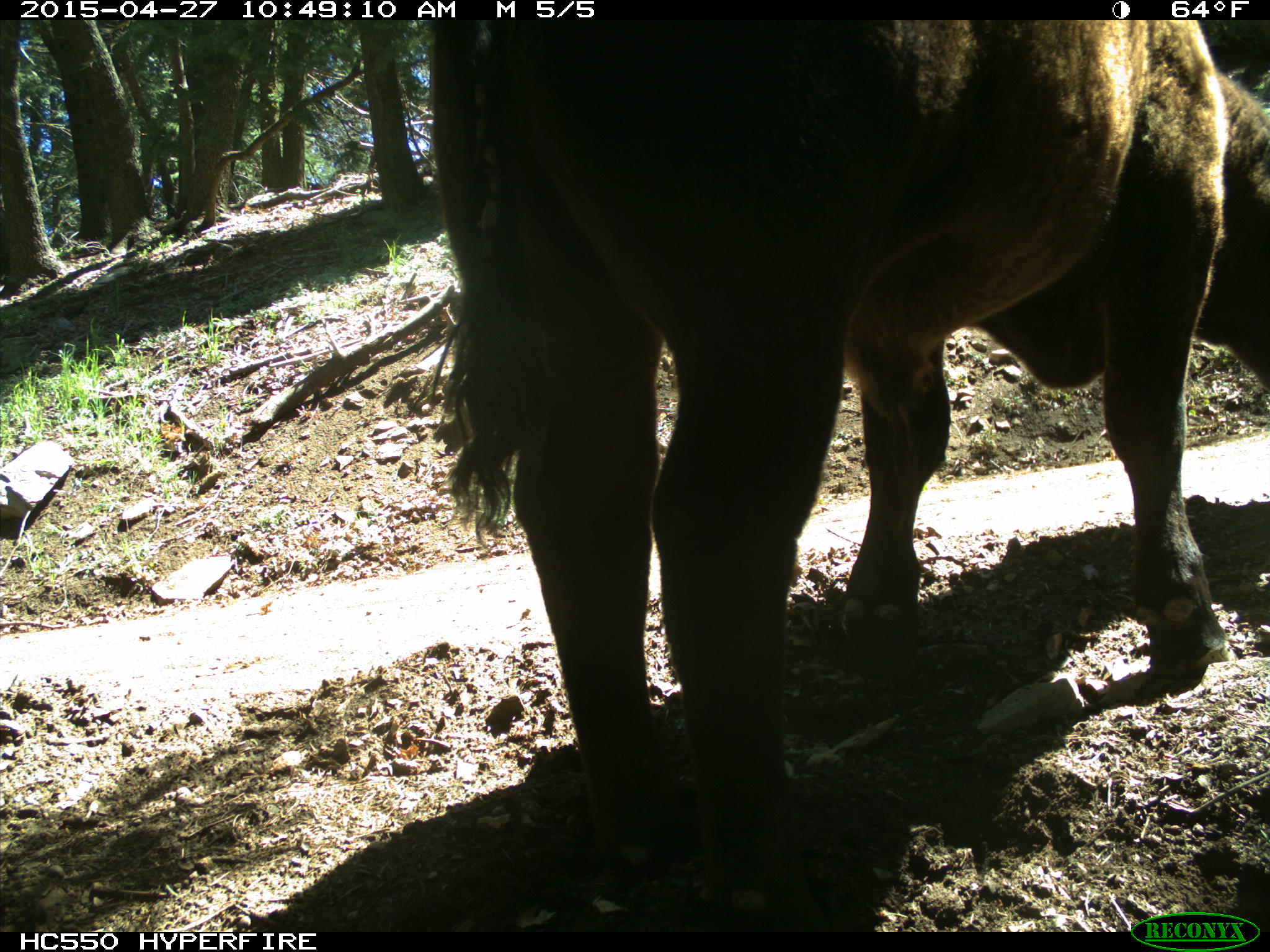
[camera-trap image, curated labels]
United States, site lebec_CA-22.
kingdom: Animalia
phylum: Chordata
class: Mammalia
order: Artiodactyla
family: Bovidae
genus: Bos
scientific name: Bos taurus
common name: domestic cow